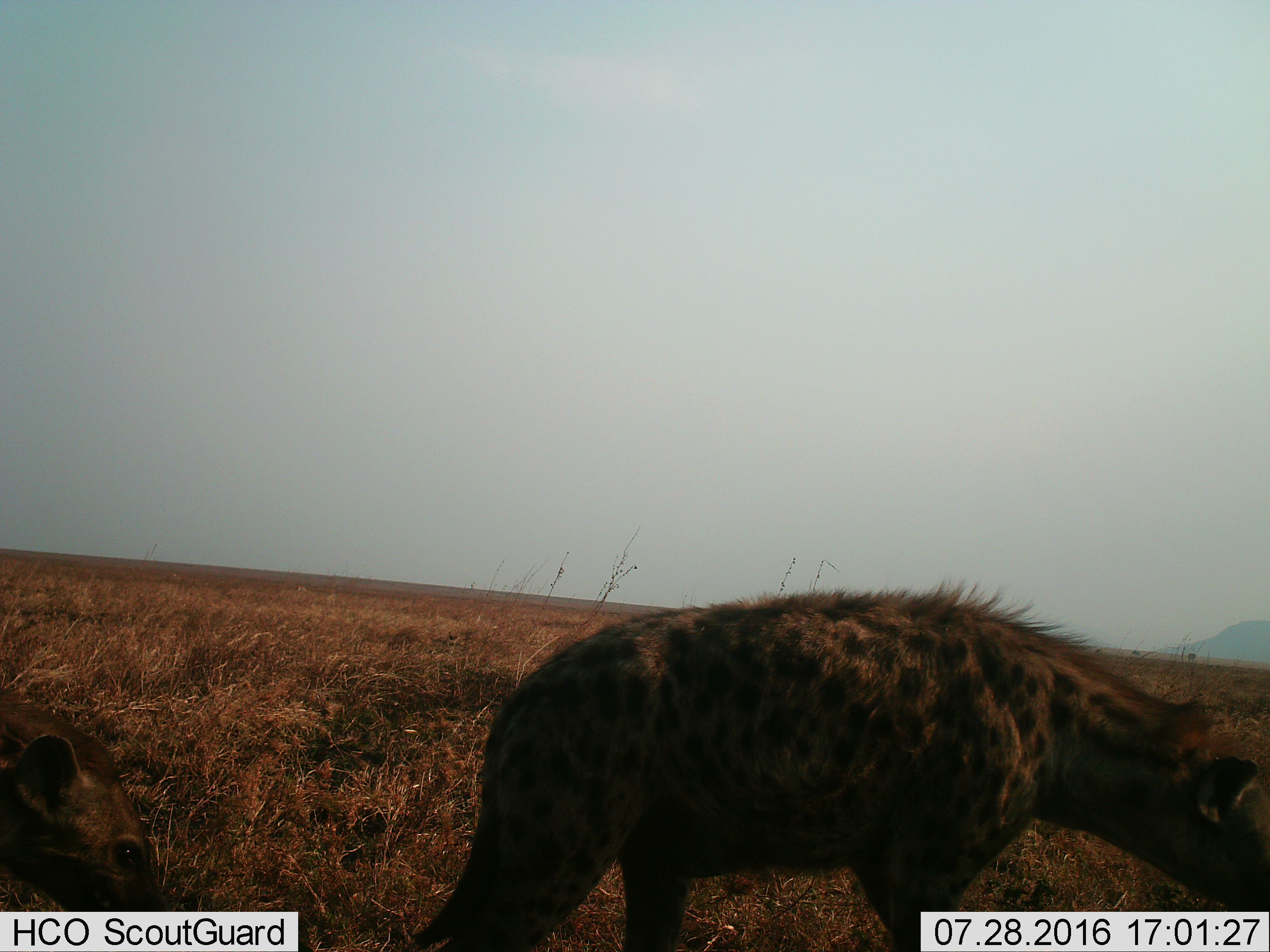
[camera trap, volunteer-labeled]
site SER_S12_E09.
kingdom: Animalia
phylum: Chordata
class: Mammalia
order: Carnivora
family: Hyaenidae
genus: Crocuta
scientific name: Crocuta crocuta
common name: spotted hyena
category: hyenaspotted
Hyenaspotted (spotted hyena) (Crocuta crocuta), count 2. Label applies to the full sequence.